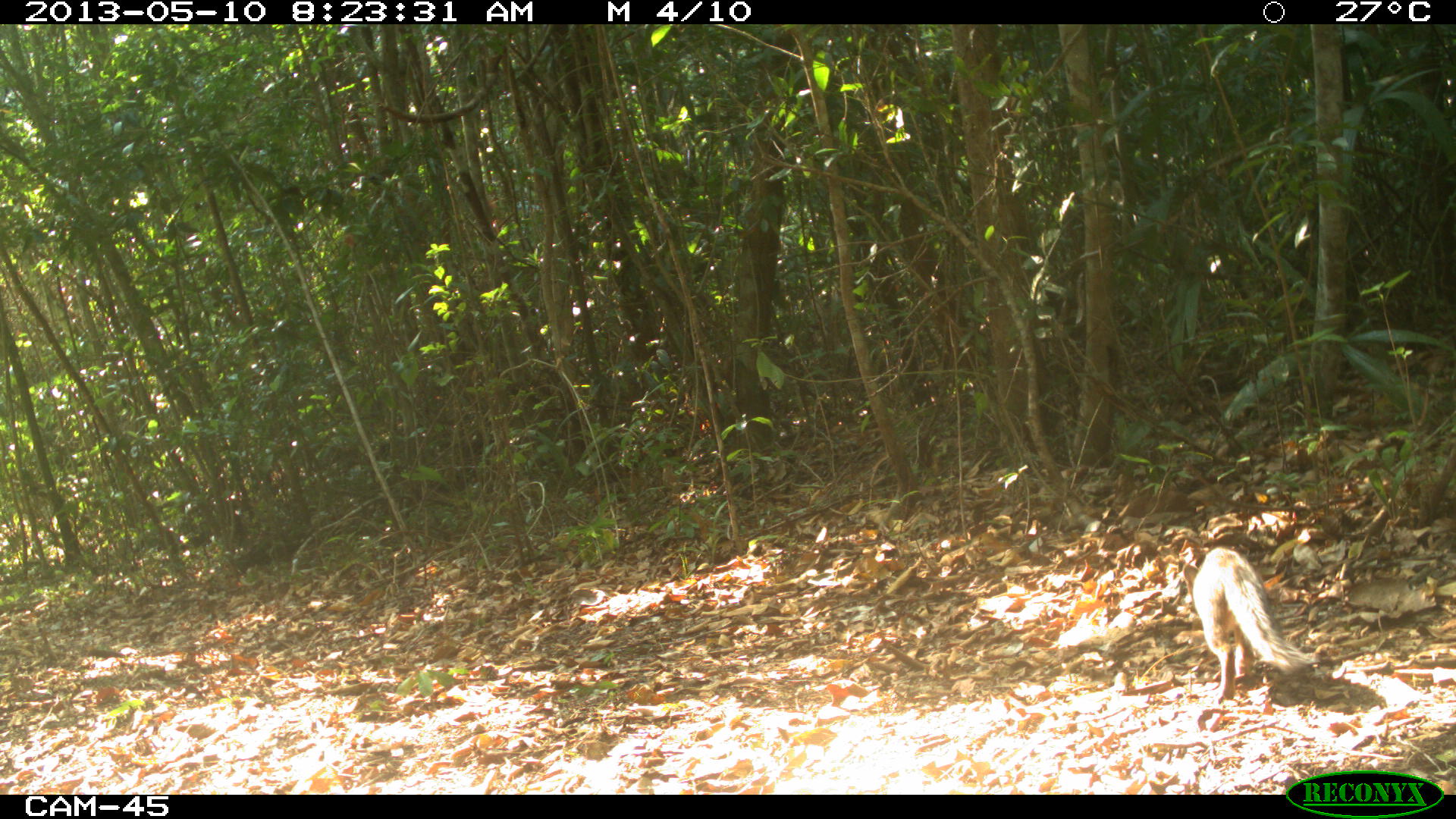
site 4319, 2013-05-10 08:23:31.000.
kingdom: Animalia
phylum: Chordata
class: Mammalia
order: Carnivora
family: Canidae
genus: Urocyon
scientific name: Urocyon cinereoargenteus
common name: gray fox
Urocyon cinereoargenteus (gray fox), count 1.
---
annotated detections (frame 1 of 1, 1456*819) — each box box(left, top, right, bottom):
urocyon cinereoargenteus: box(1189, 545, 1320, 704)